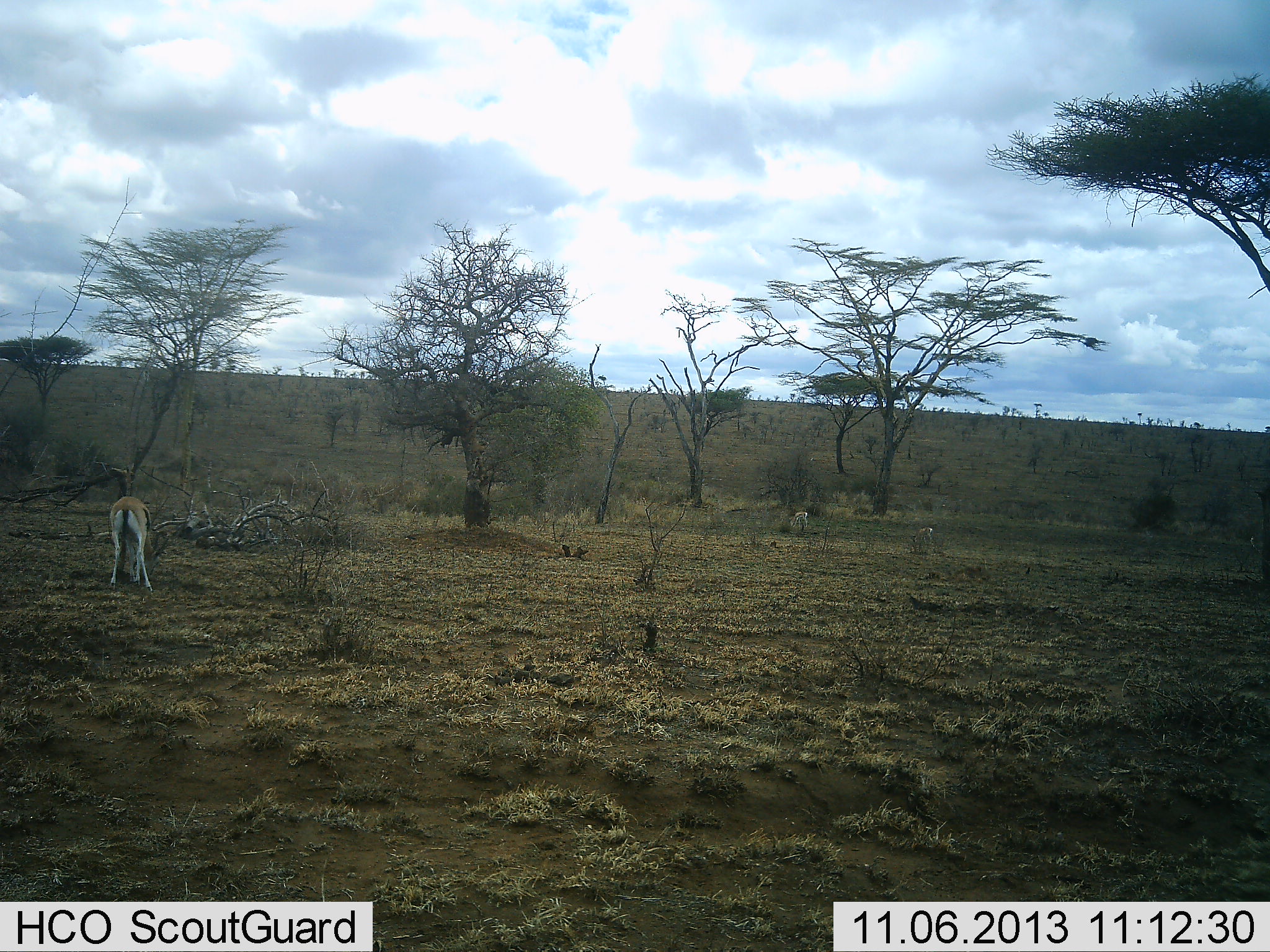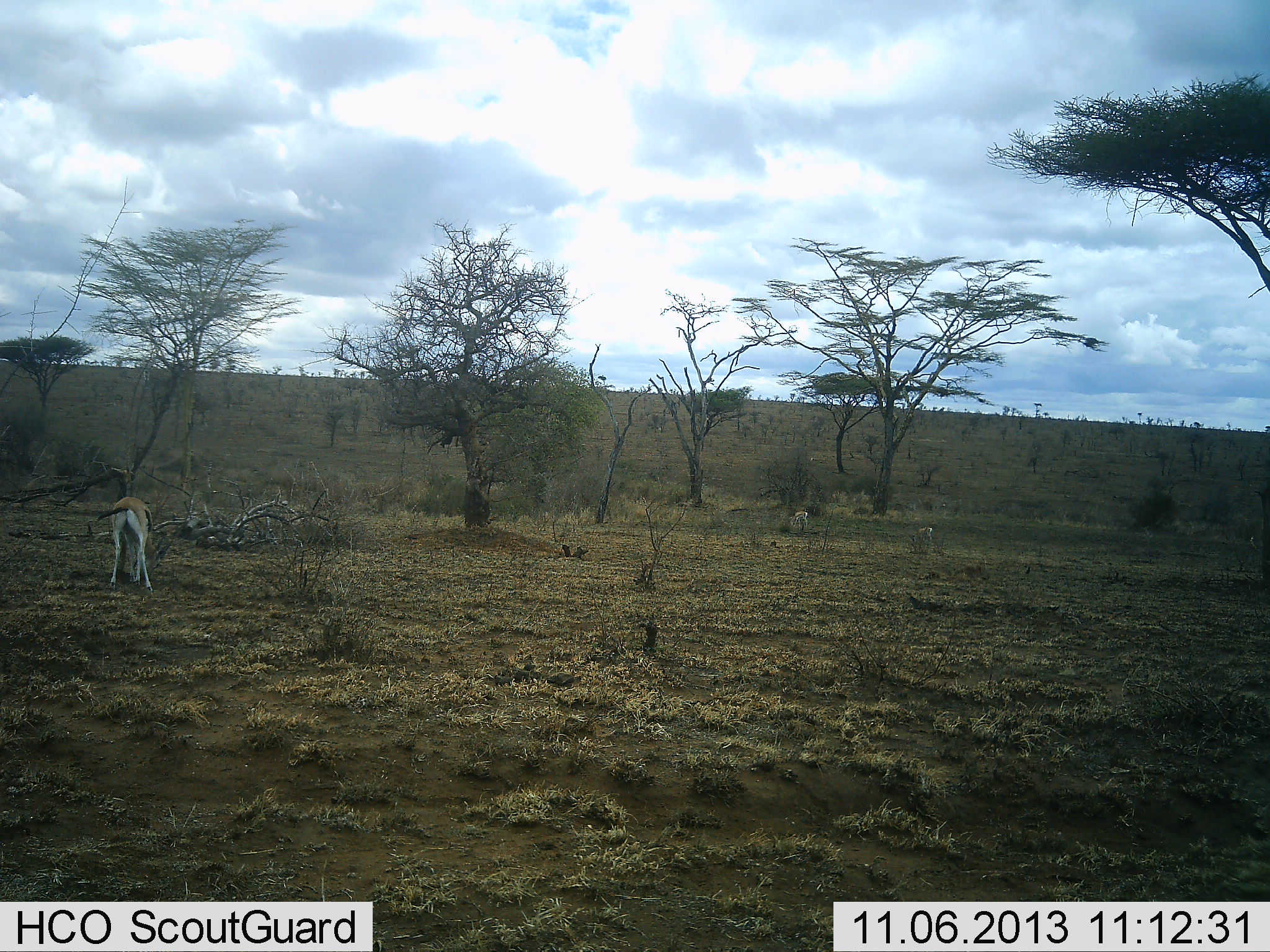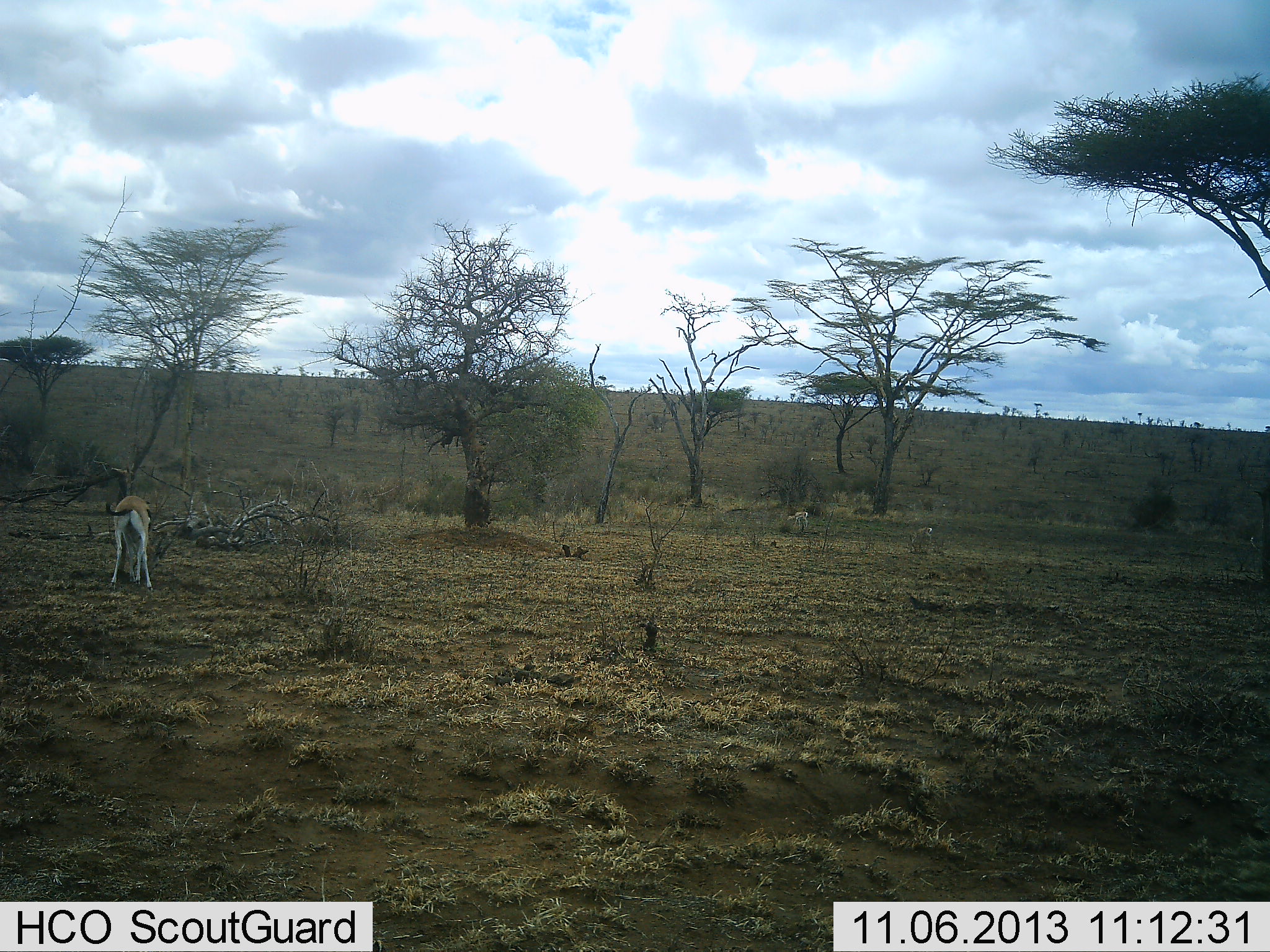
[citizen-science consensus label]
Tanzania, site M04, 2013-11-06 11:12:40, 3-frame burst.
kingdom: Animalia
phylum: Chordata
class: Mammalia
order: Artiodactyla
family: Bovidae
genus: Eudorcas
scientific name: Eudorcas thomsonii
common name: thomson's gazelle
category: gazellethomsons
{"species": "gazellethomsons (thomson's gazelle) (Eudorcas thomsonii)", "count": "3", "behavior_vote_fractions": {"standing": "30%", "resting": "10%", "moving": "0%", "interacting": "10%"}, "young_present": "0%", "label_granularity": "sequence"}